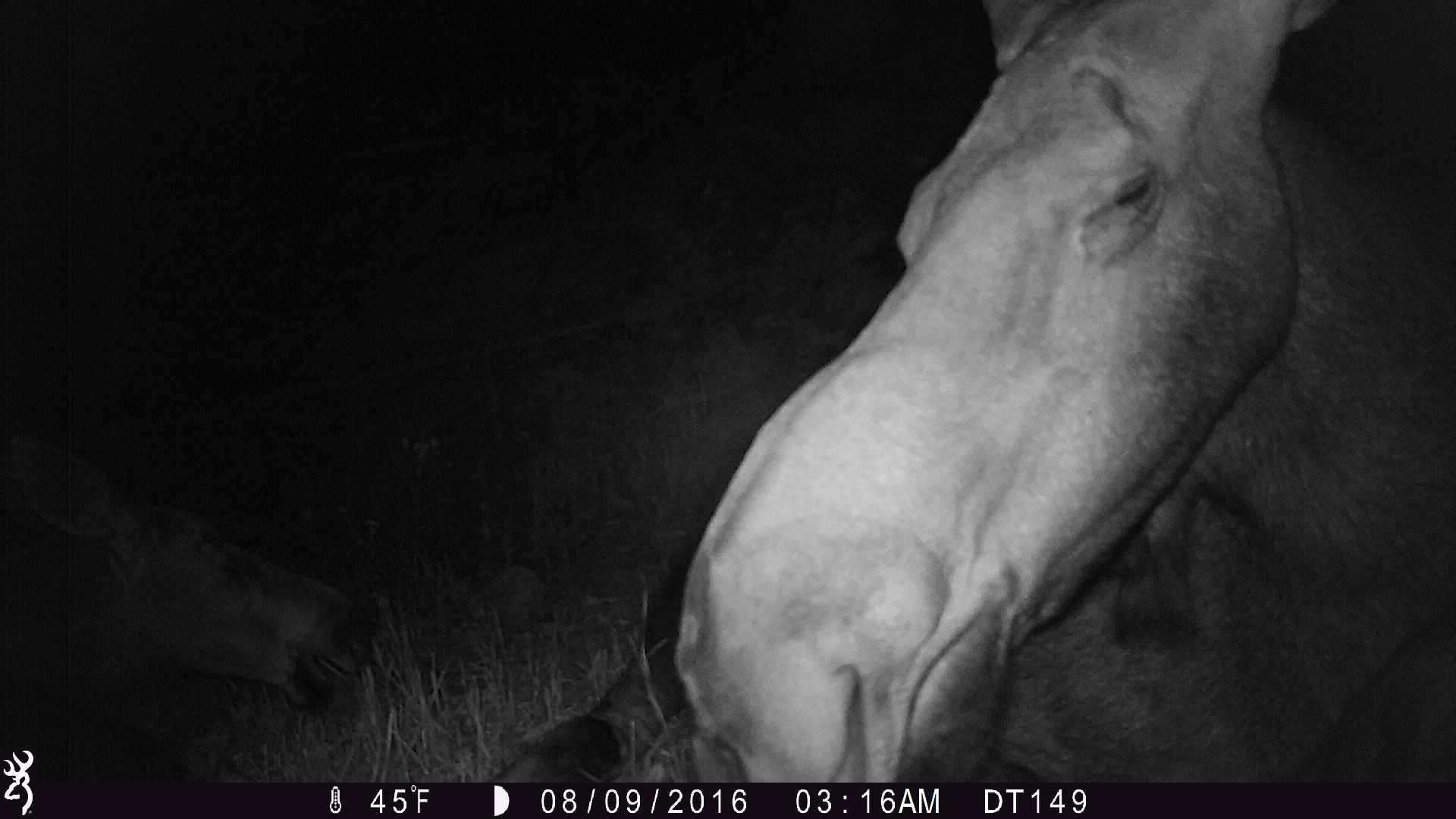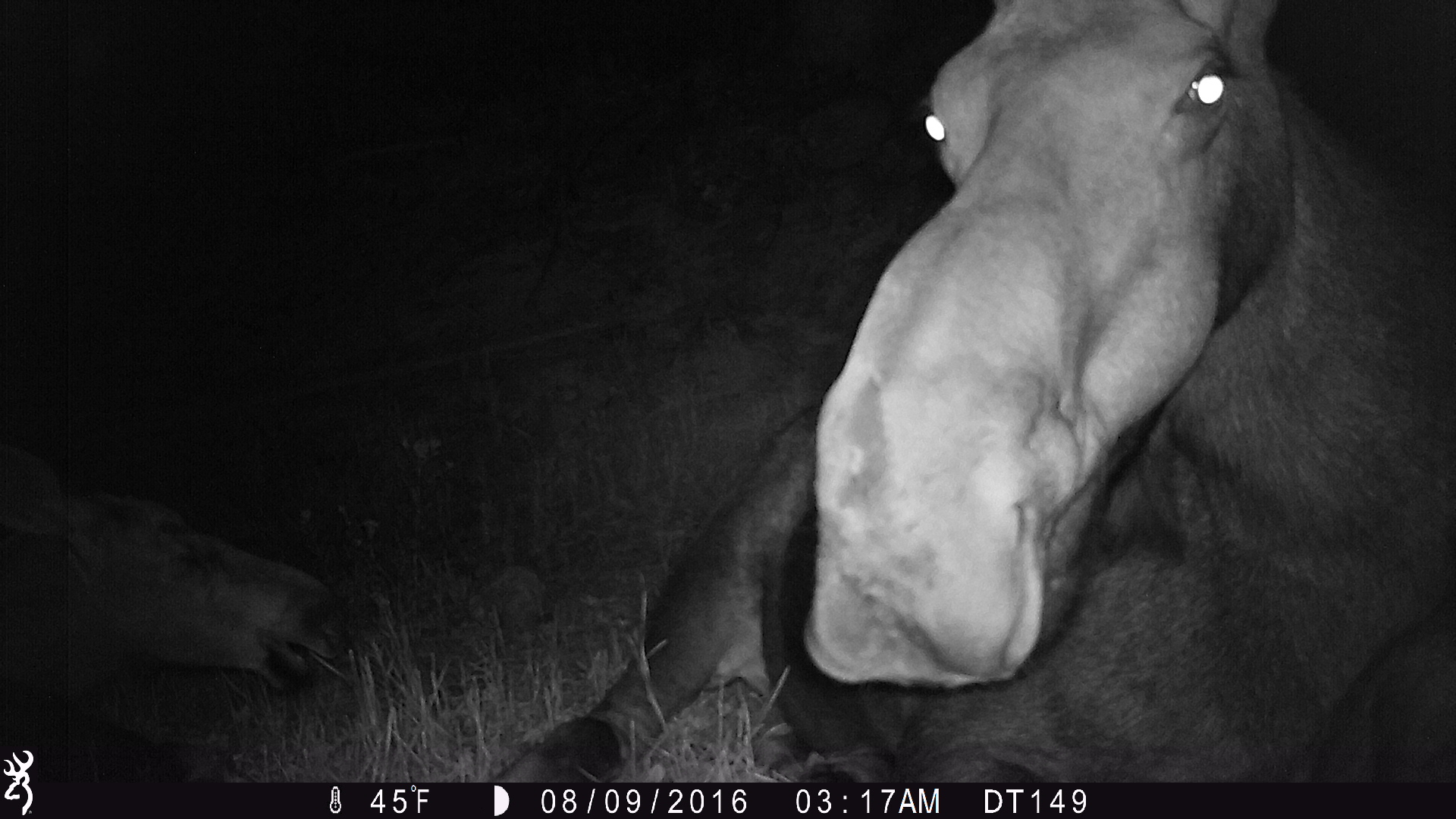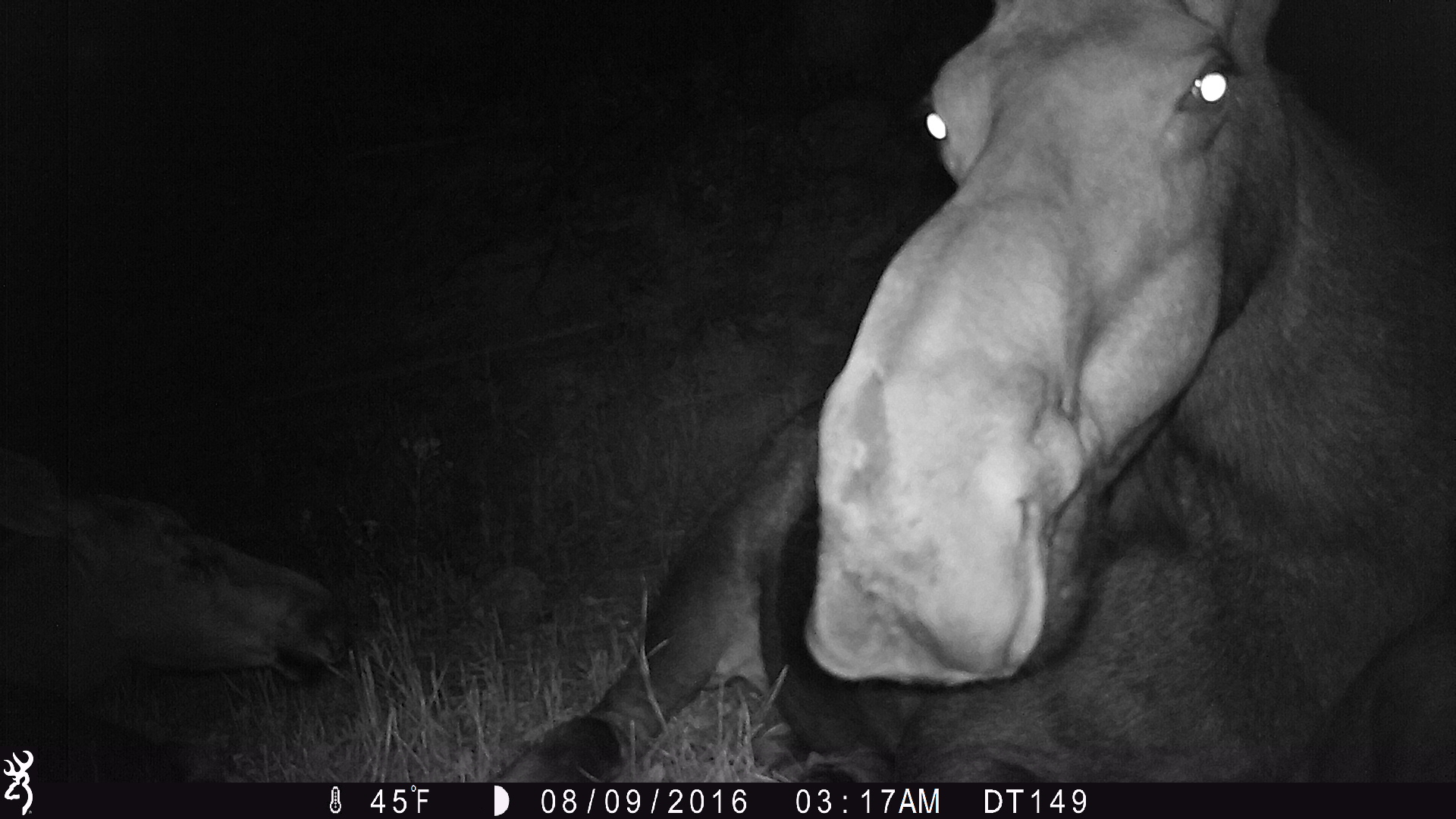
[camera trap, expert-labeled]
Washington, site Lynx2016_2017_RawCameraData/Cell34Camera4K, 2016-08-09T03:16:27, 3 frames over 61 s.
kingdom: Animalia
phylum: Chordata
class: Mammalia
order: Artiodactyla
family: Cervidae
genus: Alces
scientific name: Alces alces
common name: moose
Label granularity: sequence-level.